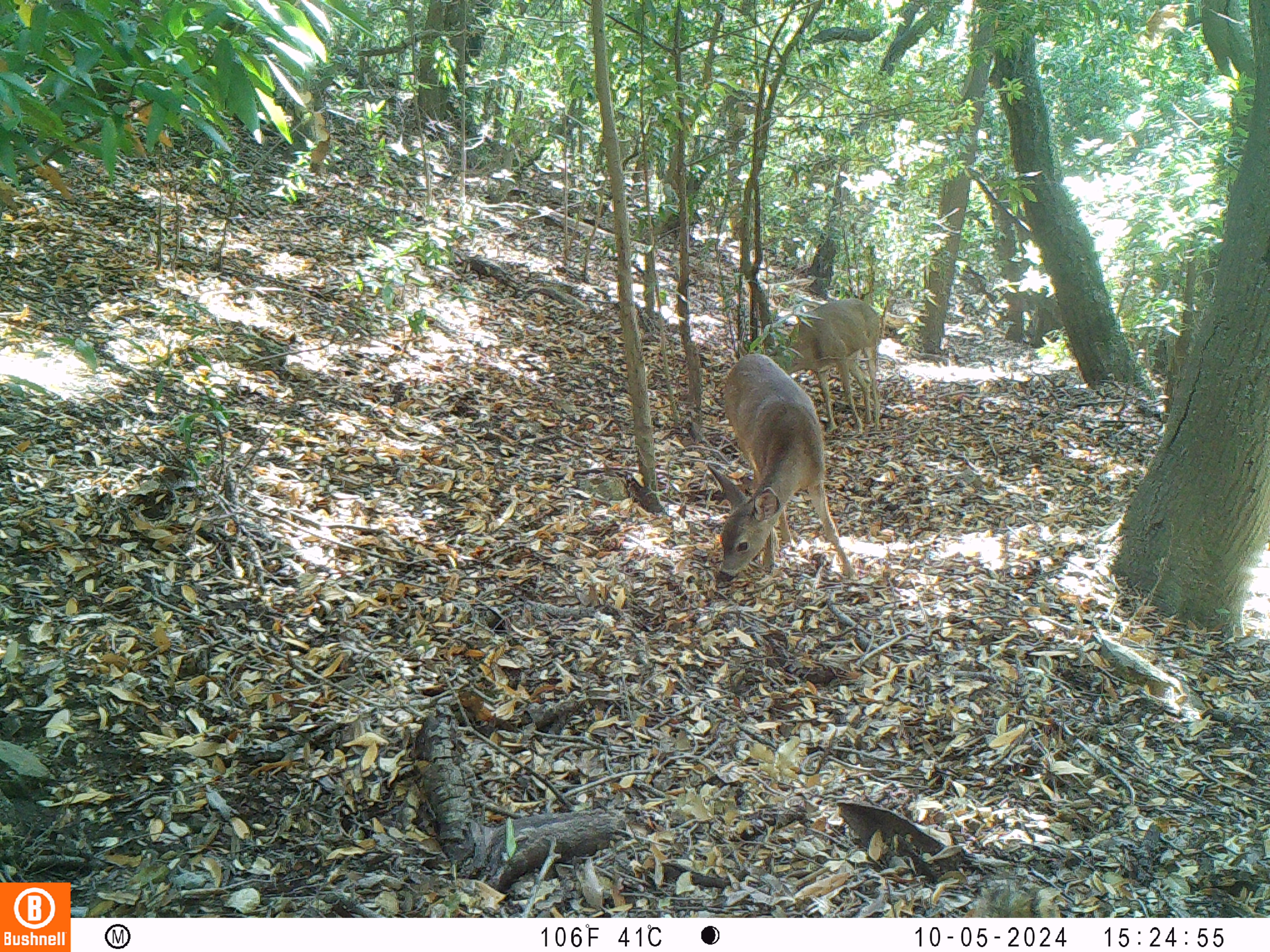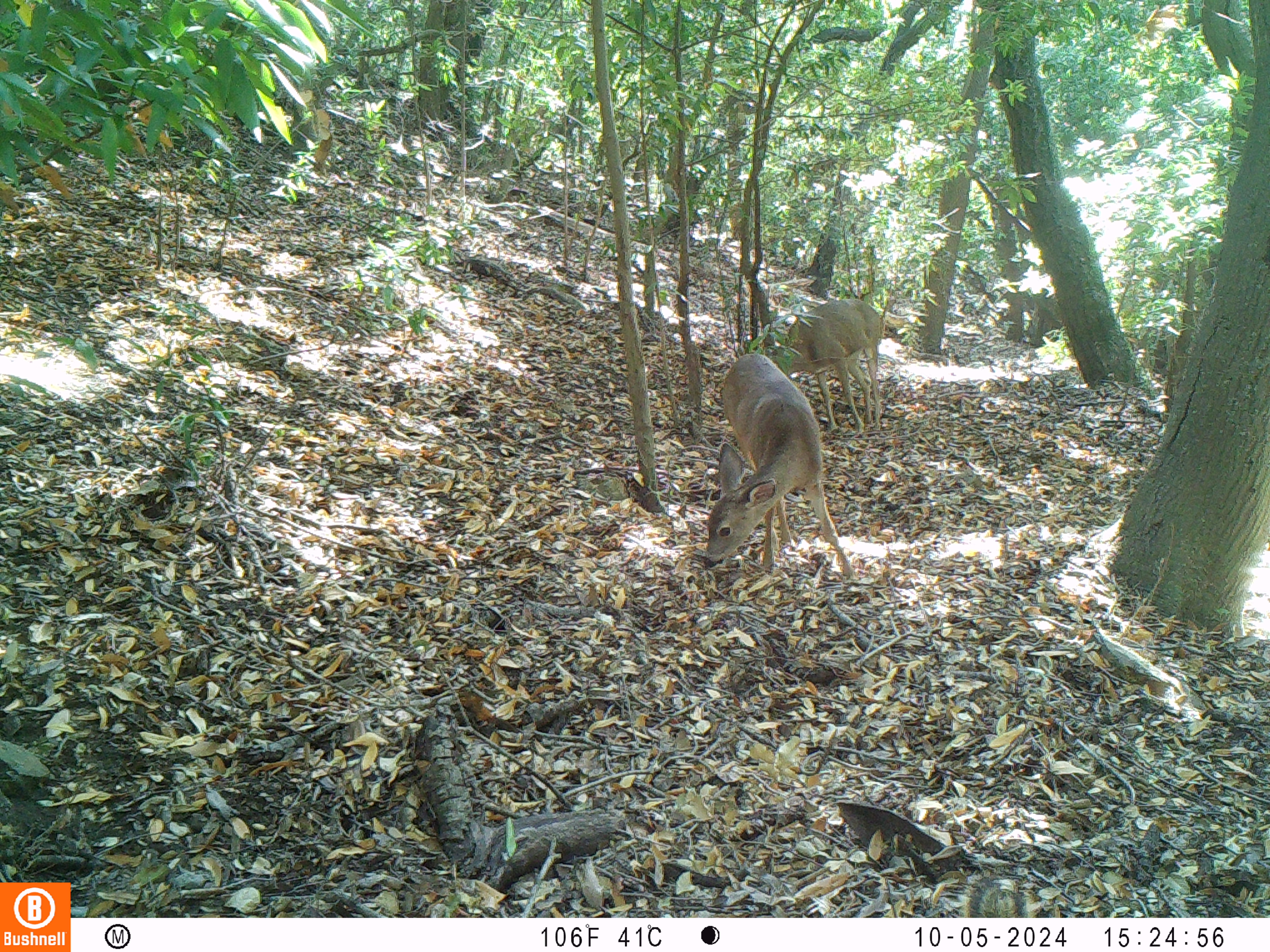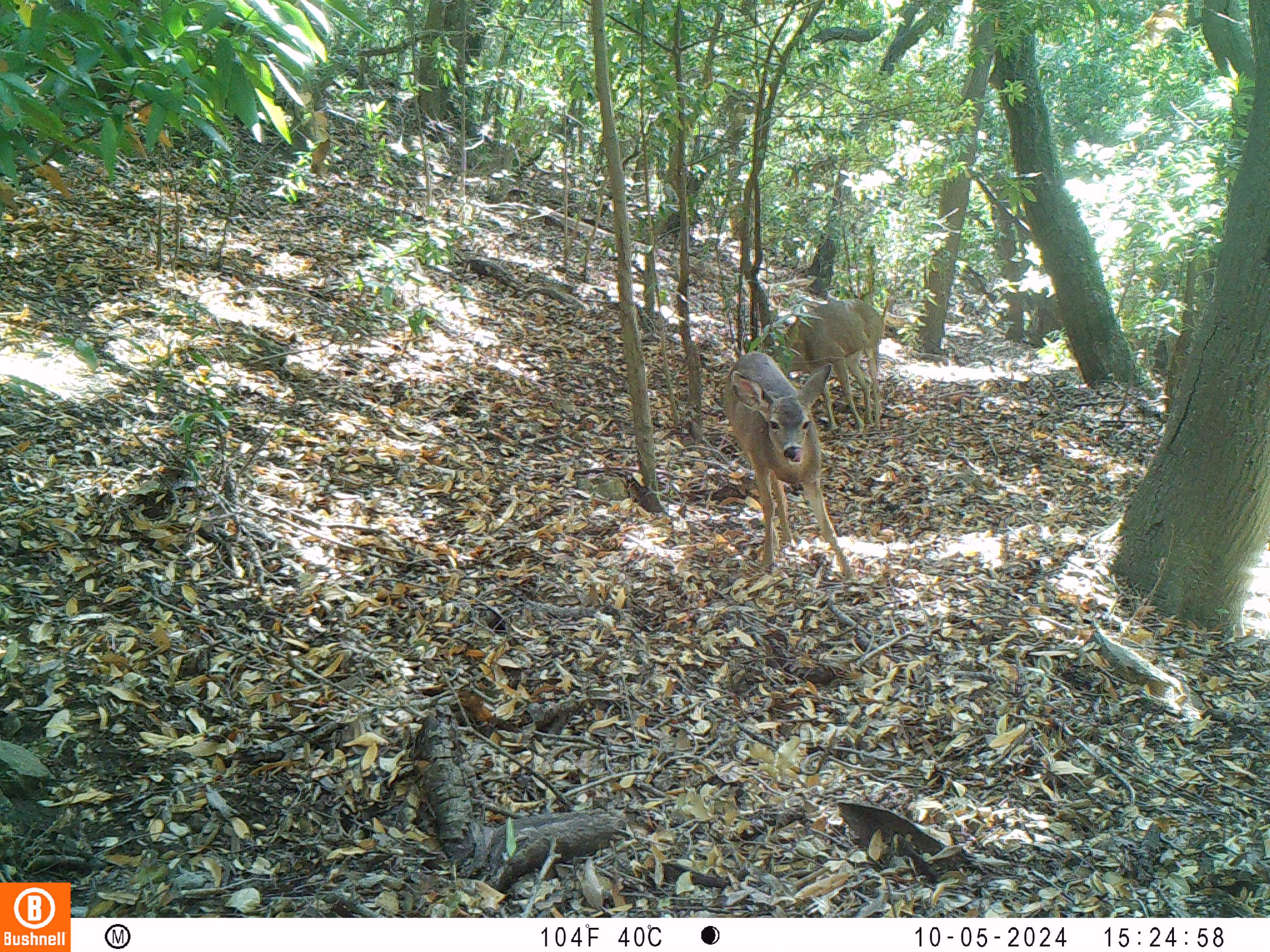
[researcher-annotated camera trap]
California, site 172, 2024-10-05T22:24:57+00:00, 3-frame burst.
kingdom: Animalia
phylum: Chordata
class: Mammalia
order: Artiodactyla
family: Cervidae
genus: Odocoileus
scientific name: Odocoileus hemionus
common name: mule deer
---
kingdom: Animalia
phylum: Chordata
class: Mammalia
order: Rodentia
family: Sciuridae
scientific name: Sciuridae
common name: squirrel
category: unknown squirrel